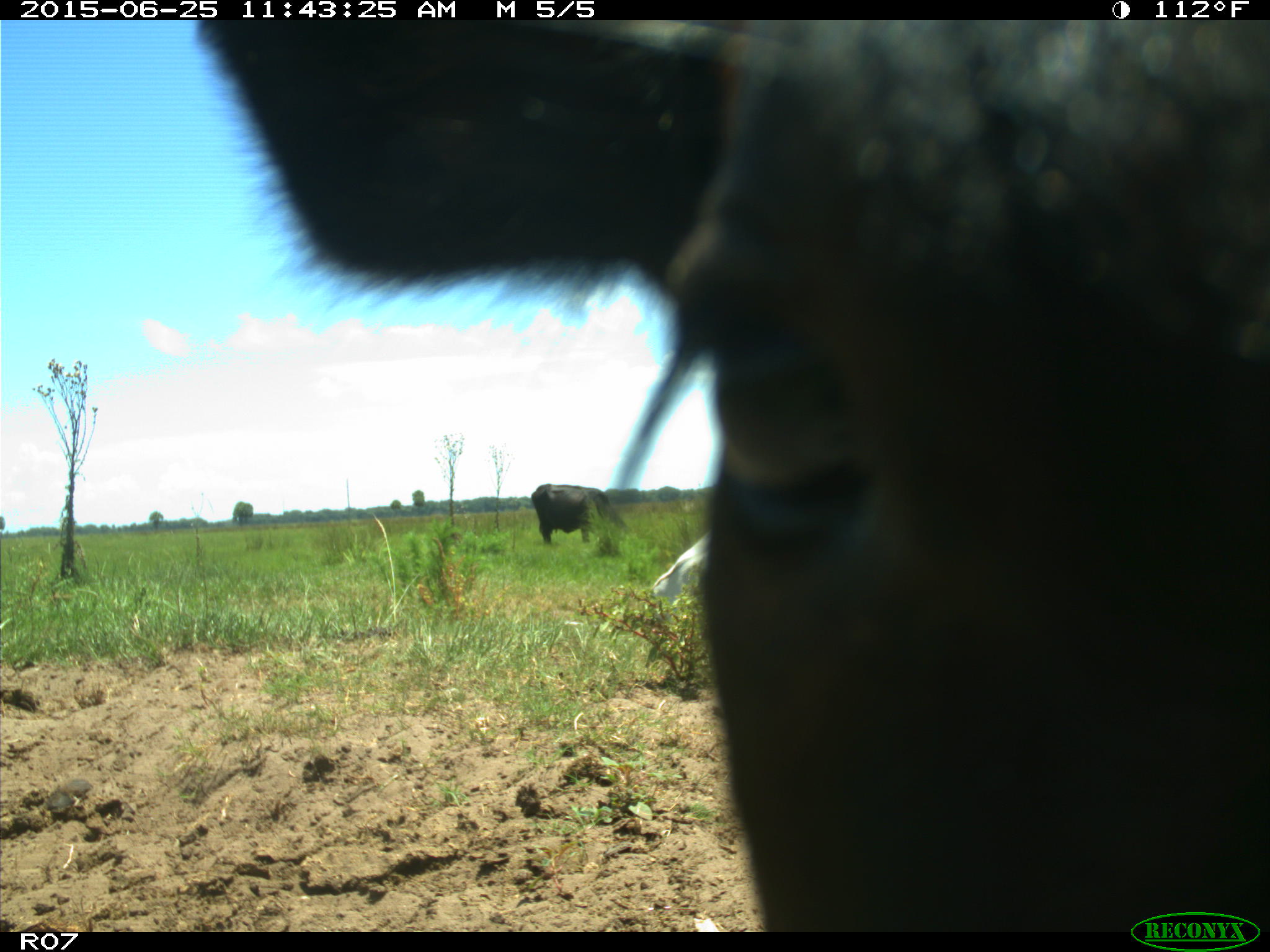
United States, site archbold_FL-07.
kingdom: Animalia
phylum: Chordata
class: Mammalia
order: Artiodactyla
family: Bovidae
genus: Bos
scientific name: Bos taurus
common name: domestic cow